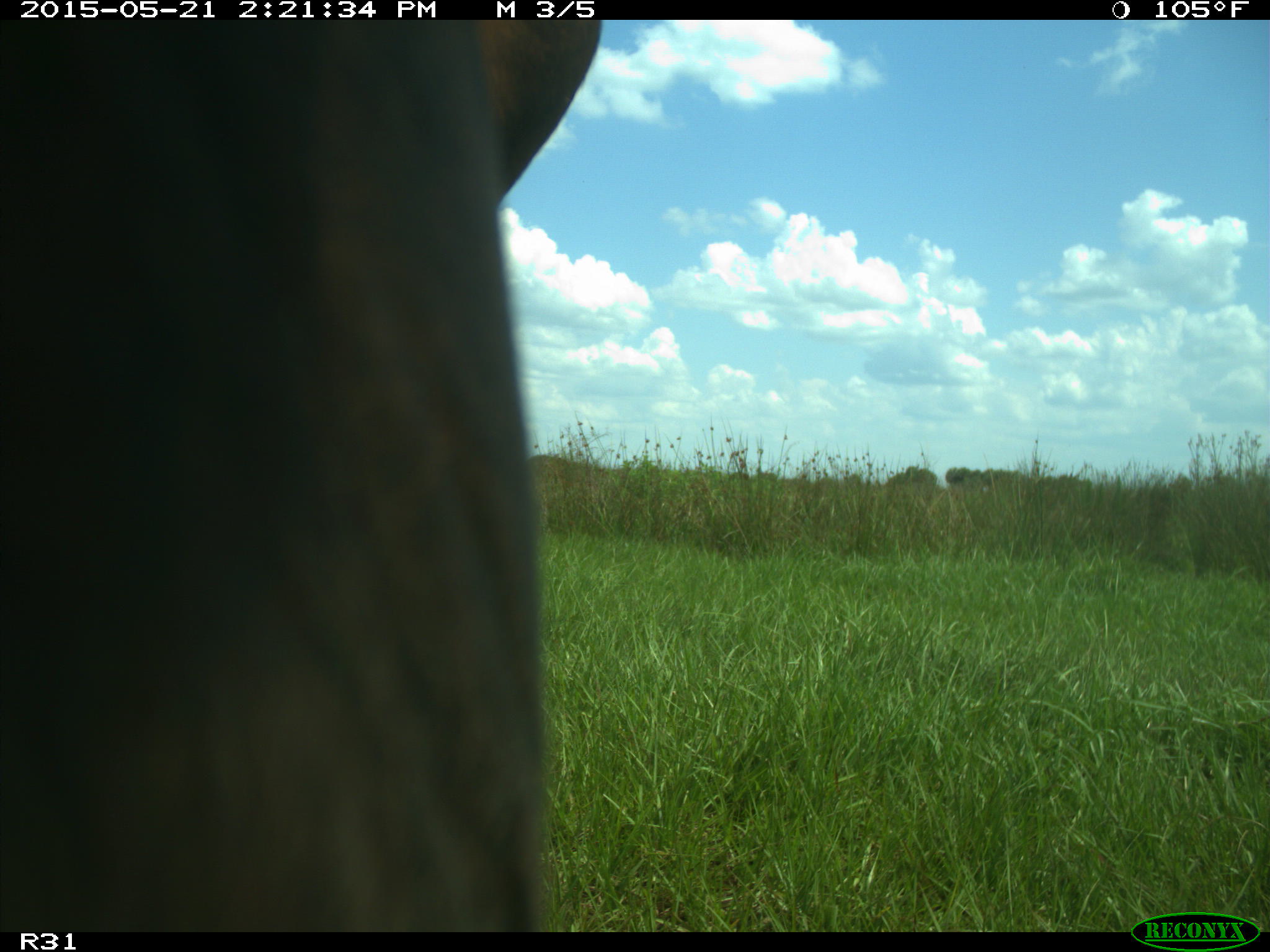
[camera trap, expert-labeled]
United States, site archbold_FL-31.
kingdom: Animalia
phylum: Chordata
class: Mammalia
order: Artiodactyla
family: Bovidae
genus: Bos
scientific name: Bos taurus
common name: domestic cow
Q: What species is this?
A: Bos taurus (domestic cow).